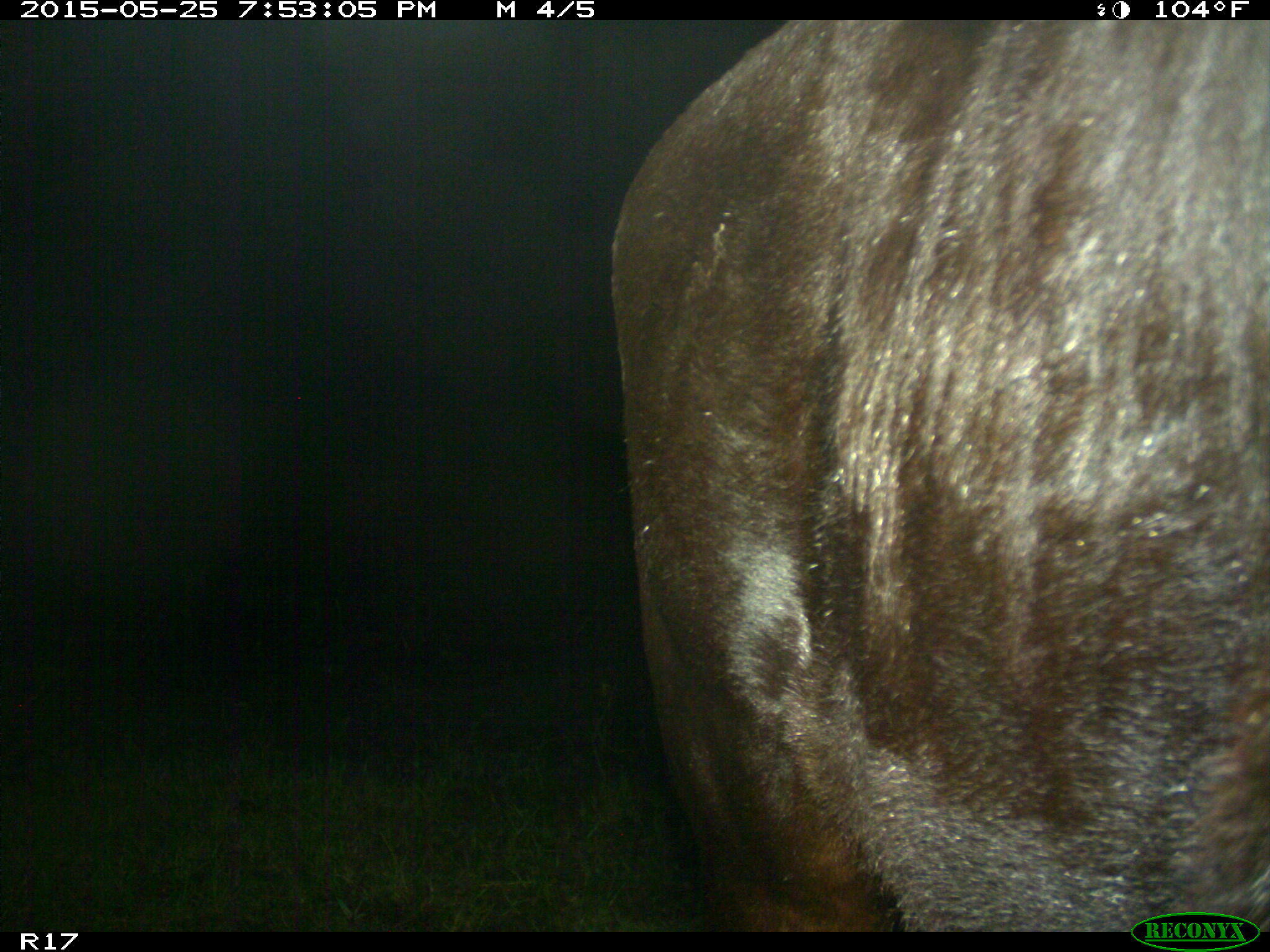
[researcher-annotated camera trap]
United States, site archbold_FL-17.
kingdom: Animalia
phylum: Chordata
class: Mammalia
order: Artiodactyla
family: Bovidae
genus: Bos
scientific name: Bos taurus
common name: domestic cow